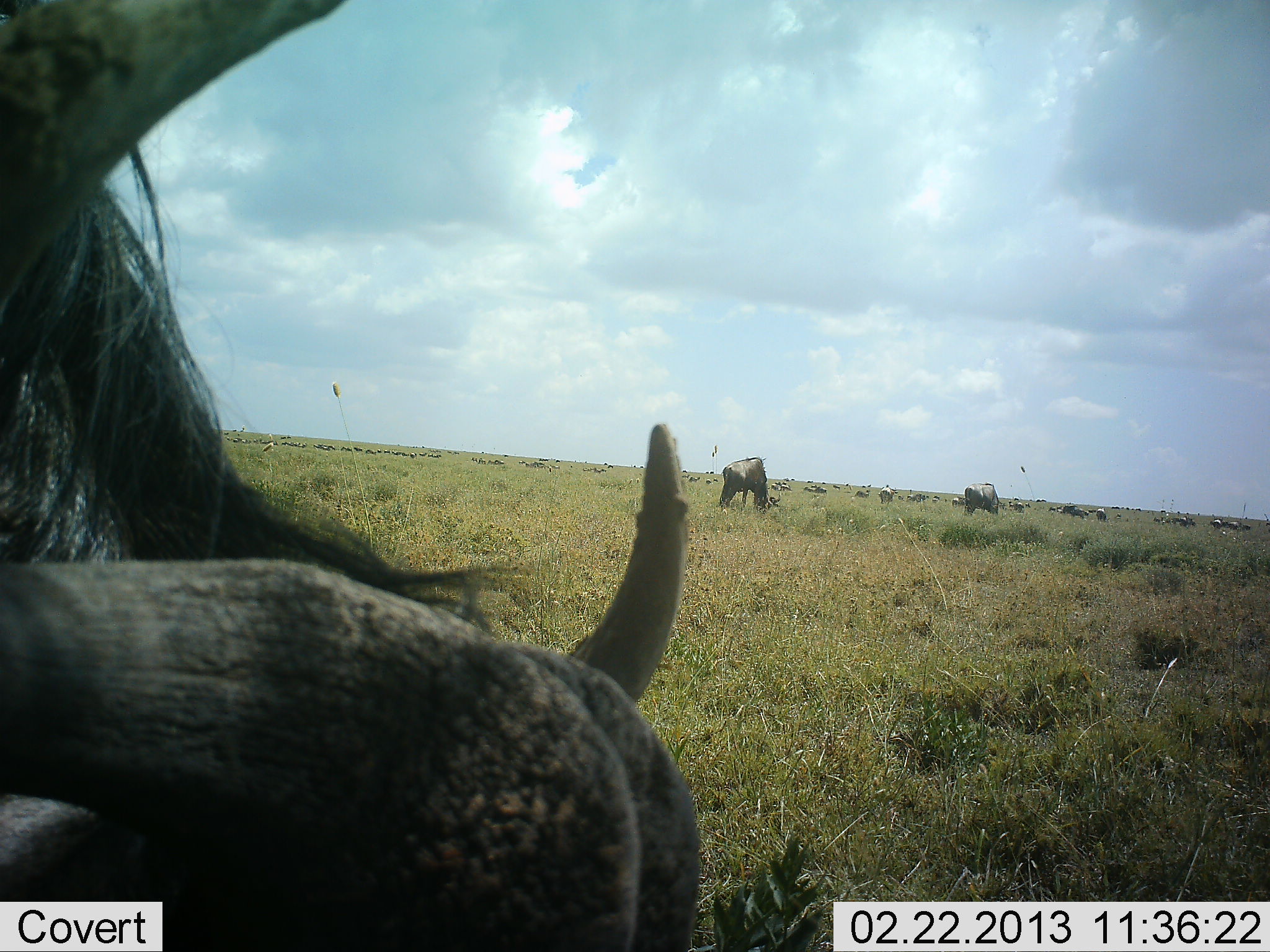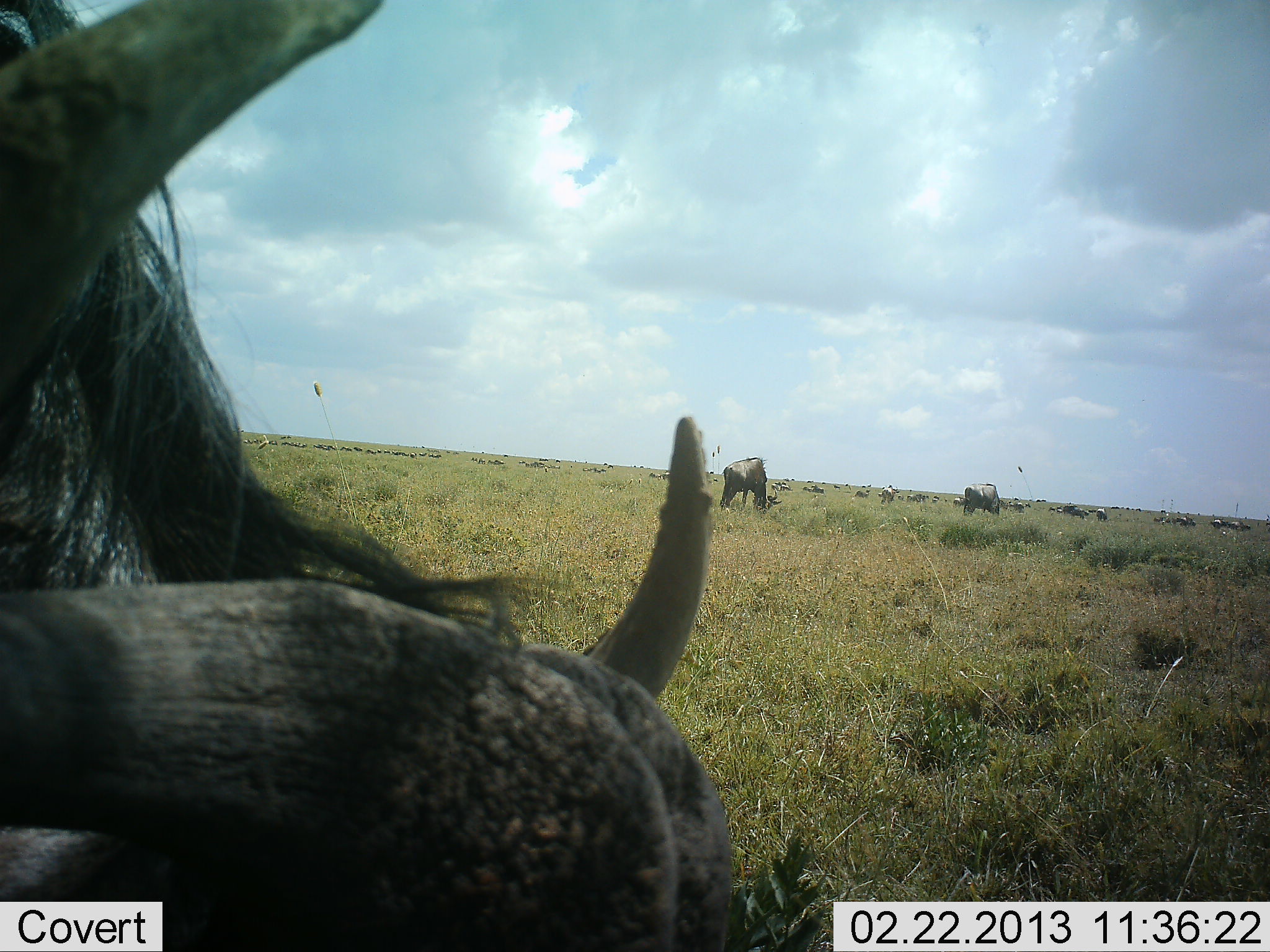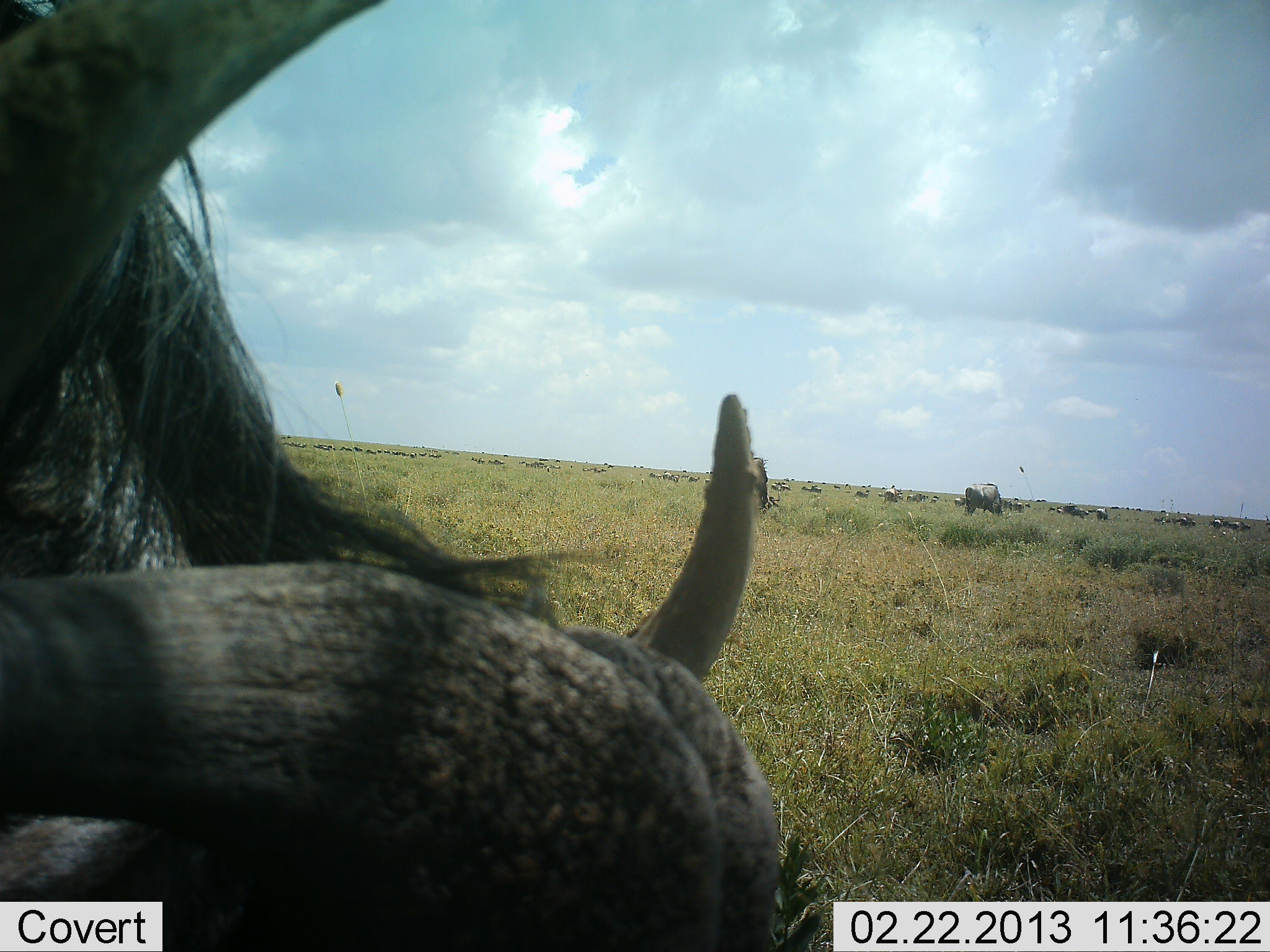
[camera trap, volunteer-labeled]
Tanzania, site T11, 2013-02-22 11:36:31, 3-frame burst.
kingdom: Animalia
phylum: Chordata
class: Mammalia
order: Artiodactyla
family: Bovidae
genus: Connochaetes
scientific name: Connochaetes taurinus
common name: blue wildebeest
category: wildebeest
Wildebeest (blue wildebeest) (Connochaetes taurinus), count 11-50. Behavior (volunteer vote fractions): standing 38%, resting 19%, moving 38%, interacting 6%. Young present (vote fraction): 0%. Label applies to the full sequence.